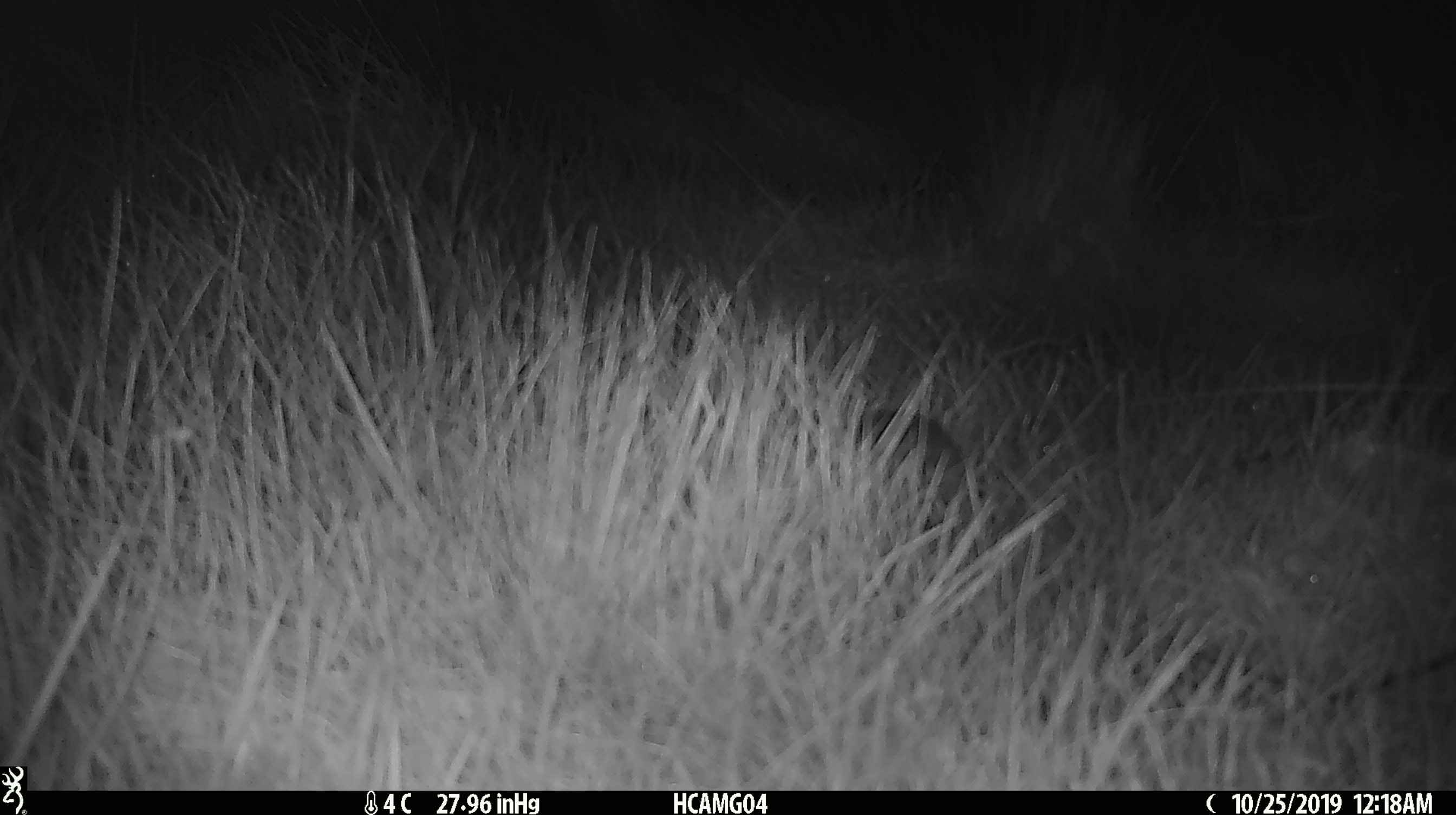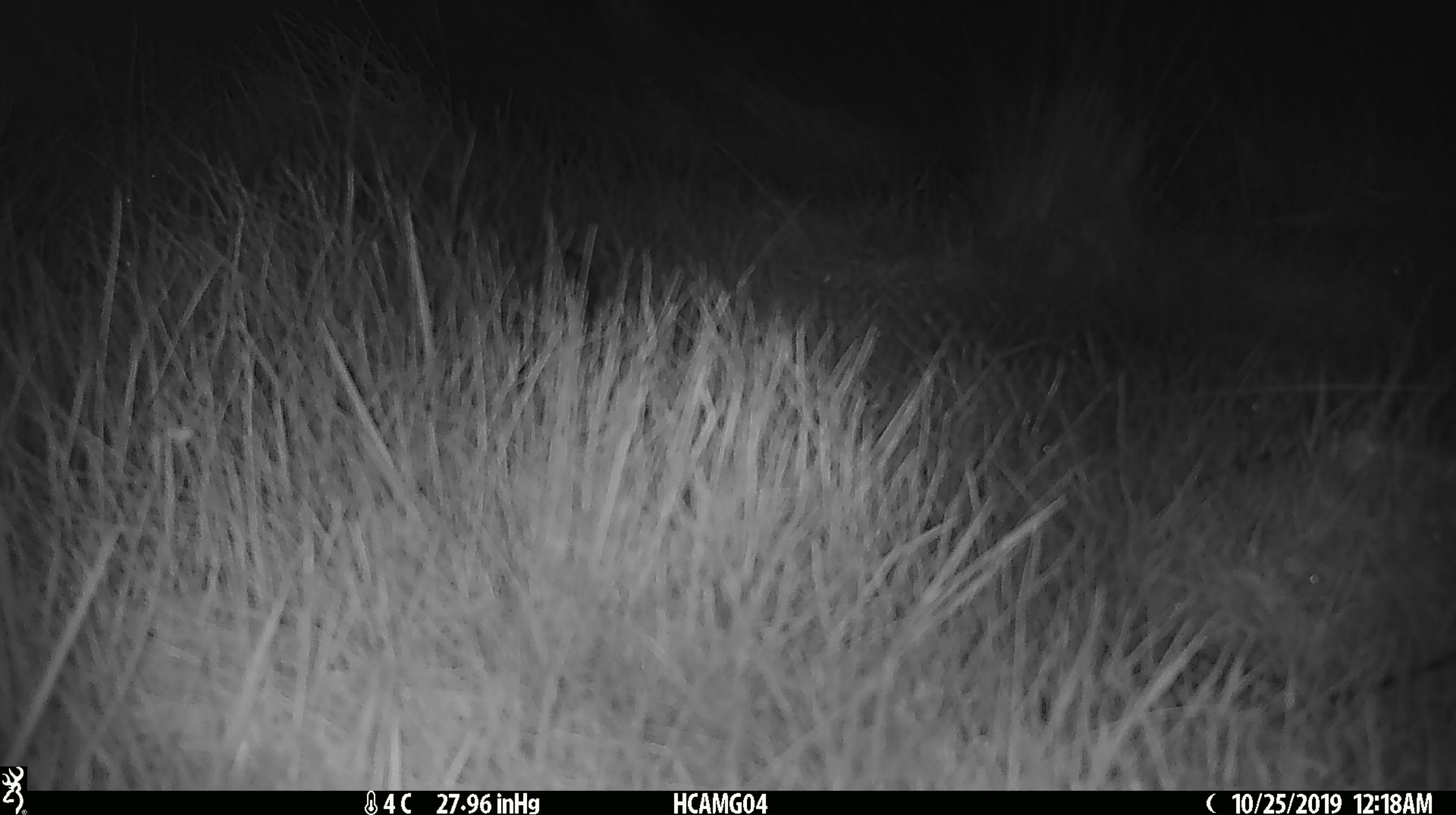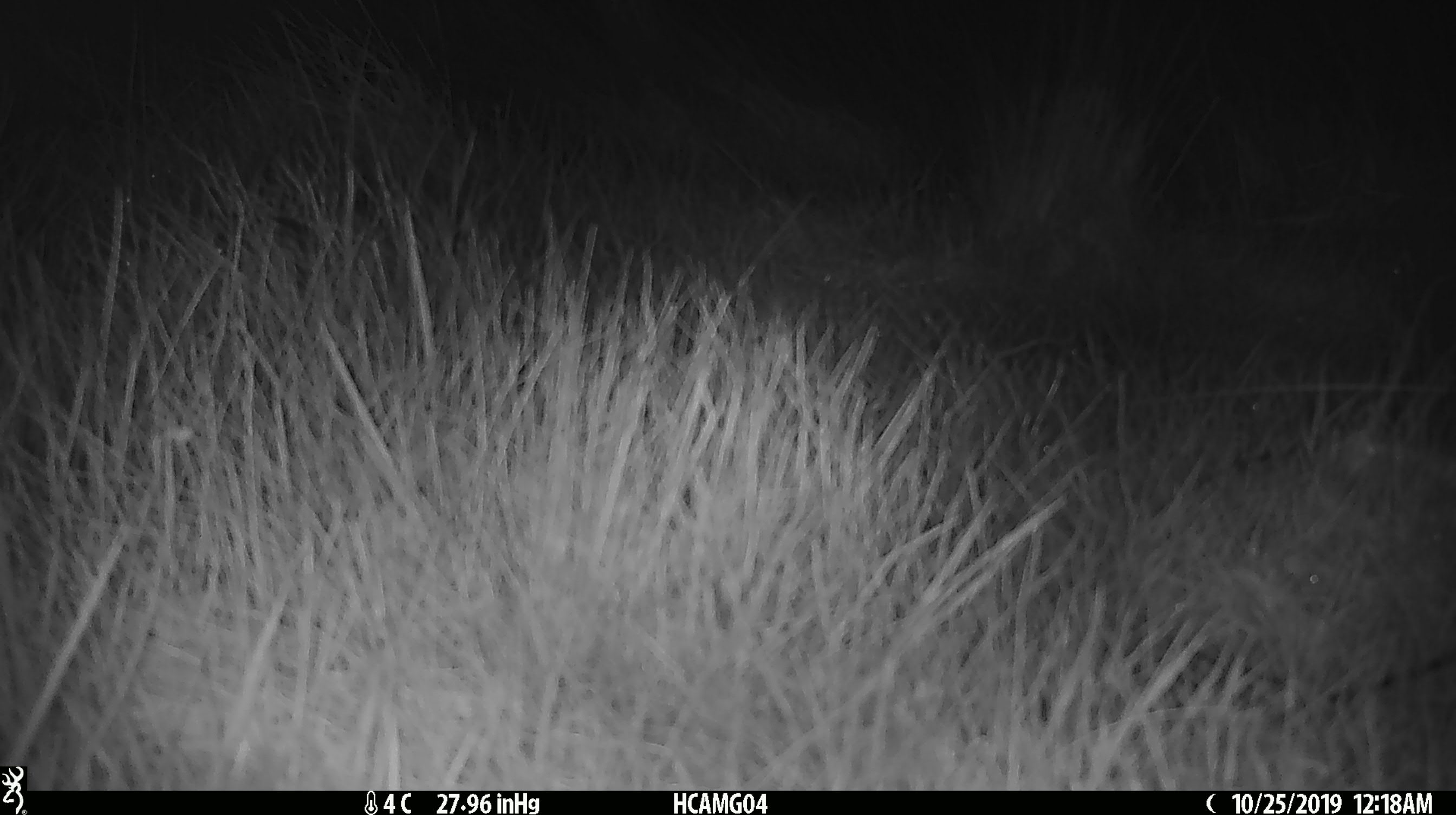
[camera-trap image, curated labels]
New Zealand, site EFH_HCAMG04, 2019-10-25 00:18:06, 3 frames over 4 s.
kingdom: Animalia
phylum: Chordata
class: Mammalia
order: Rodentia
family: Muridae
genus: Mus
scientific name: Mus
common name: mouse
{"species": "mouse (Mus)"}